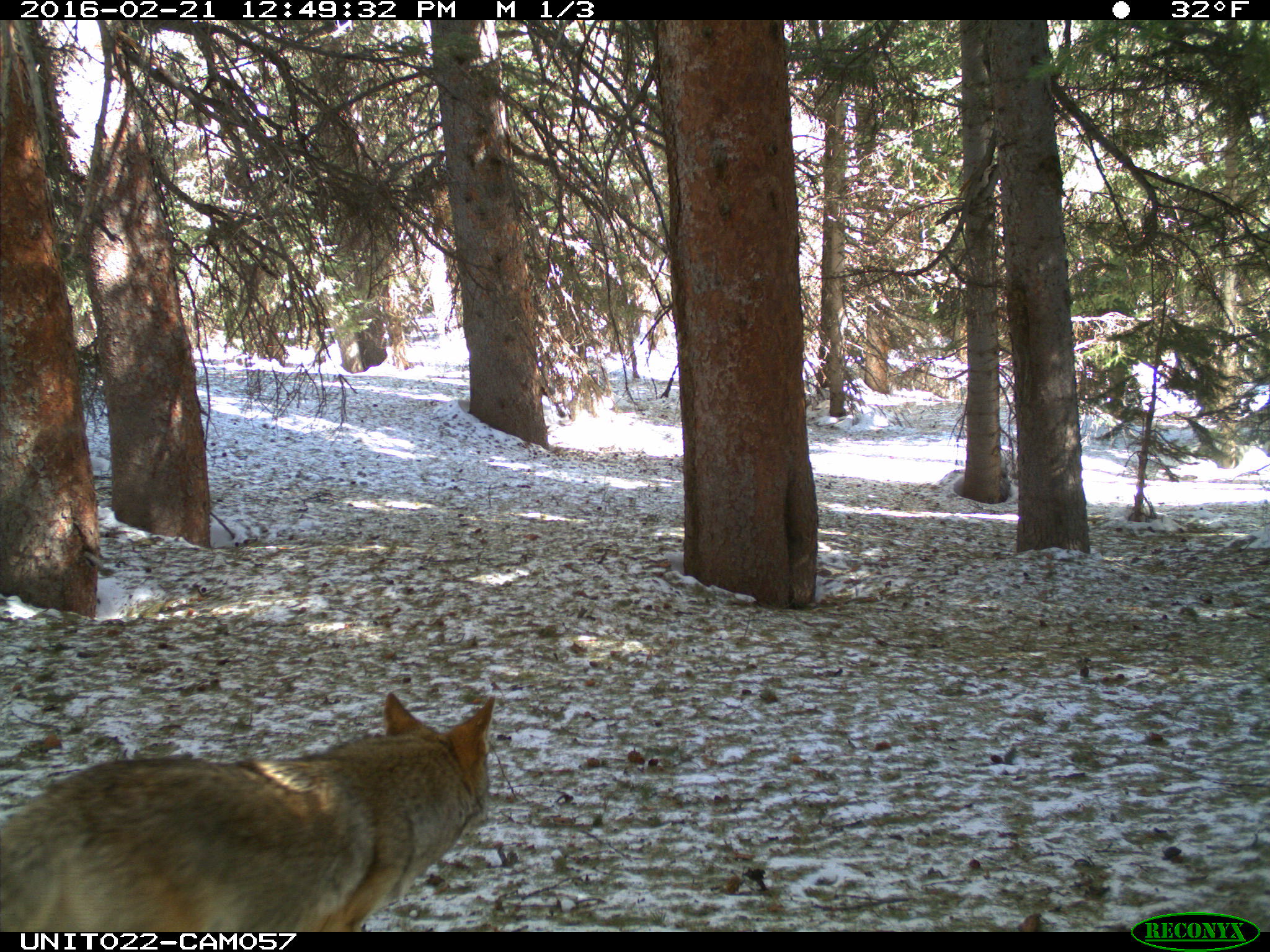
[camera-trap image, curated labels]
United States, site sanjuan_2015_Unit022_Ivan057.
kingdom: Animalia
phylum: Chordata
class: Mammalia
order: Carnivora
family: Canidae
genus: Canis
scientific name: Canis latrans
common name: coyote